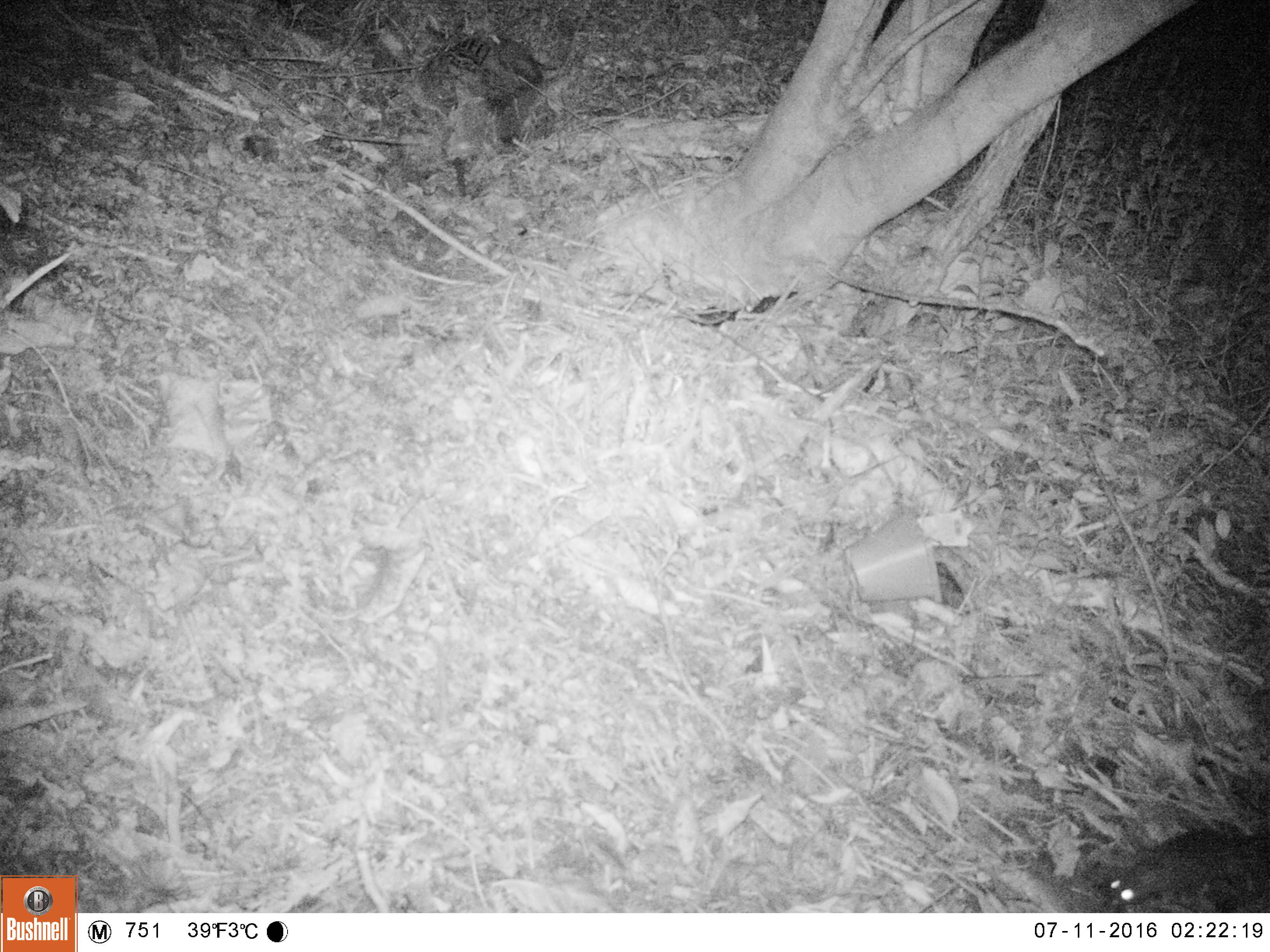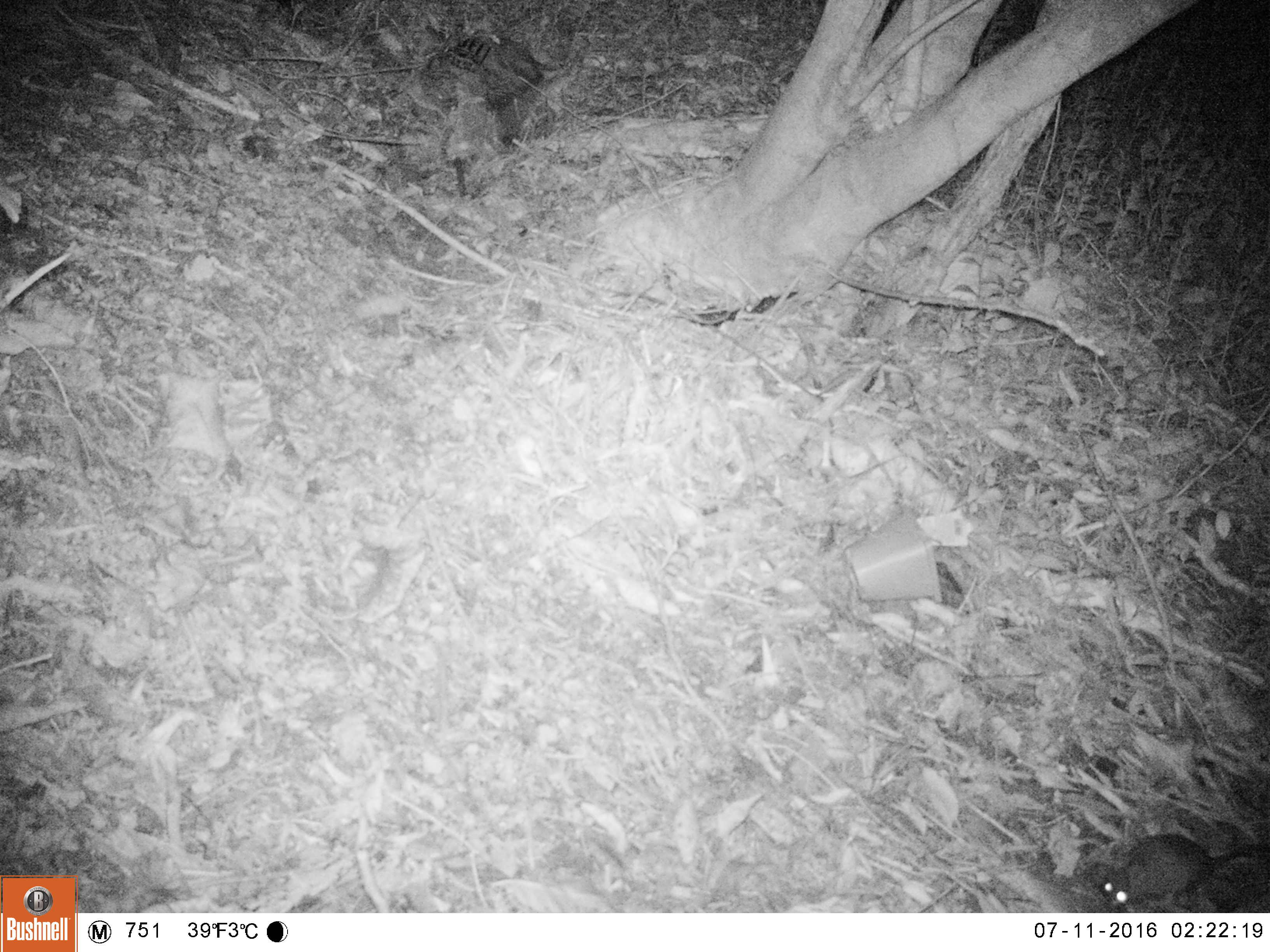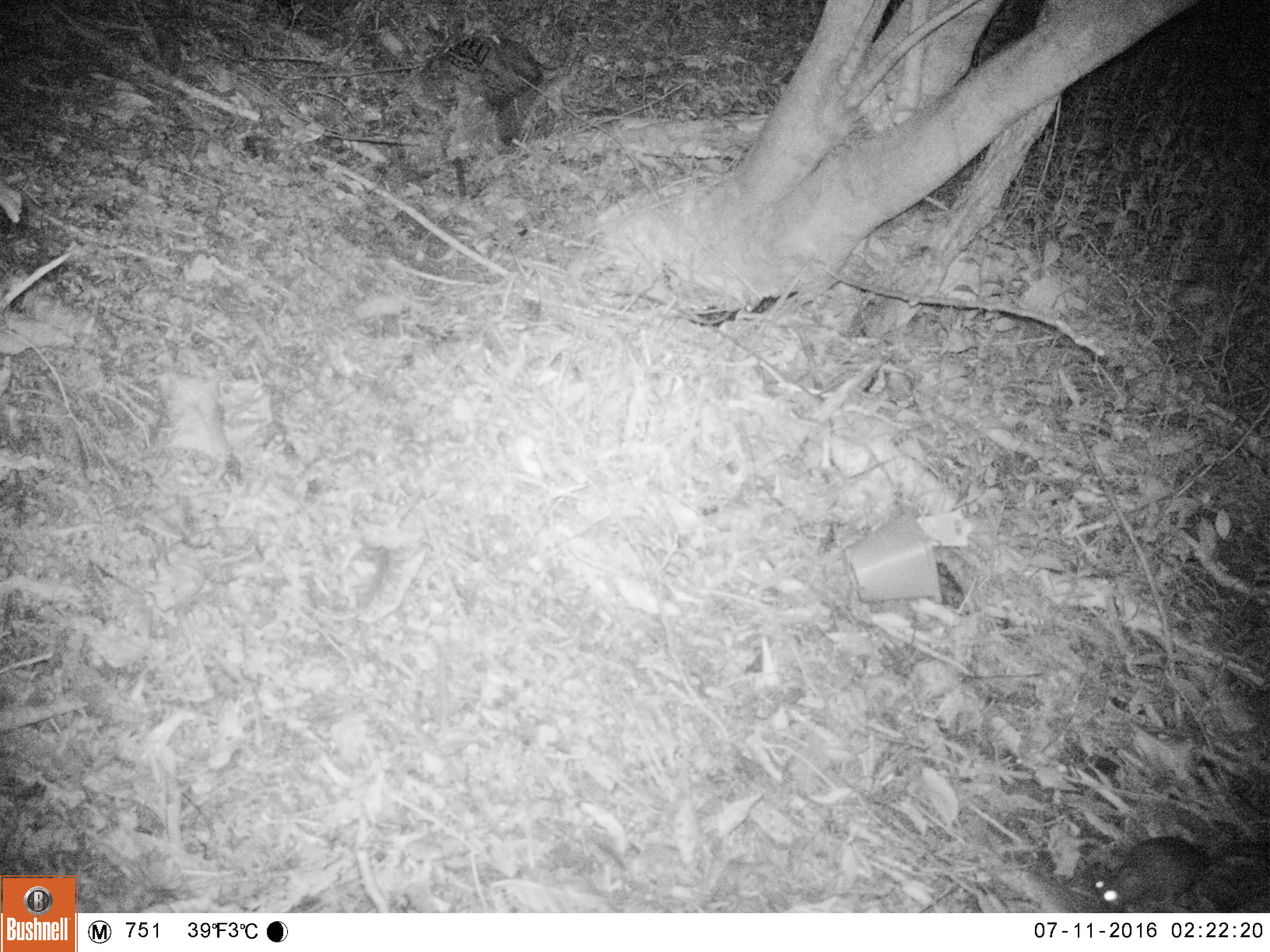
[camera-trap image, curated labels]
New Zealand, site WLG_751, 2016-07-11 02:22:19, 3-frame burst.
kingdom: Animalia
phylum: Chordata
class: Mammalia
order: Rodentia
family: Muridae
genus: Rattus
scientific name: Rattus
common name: rat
Rat (Rattus).